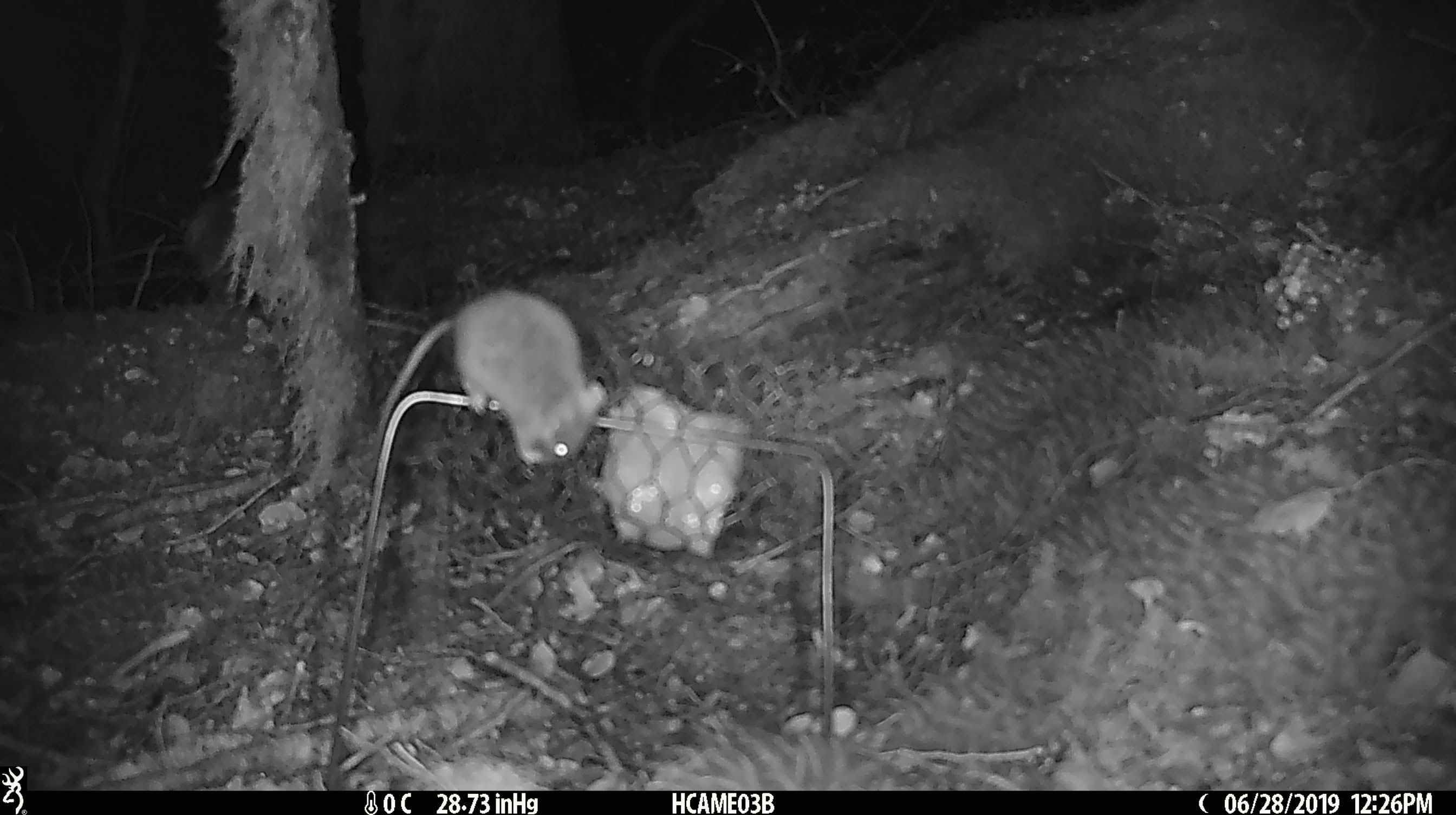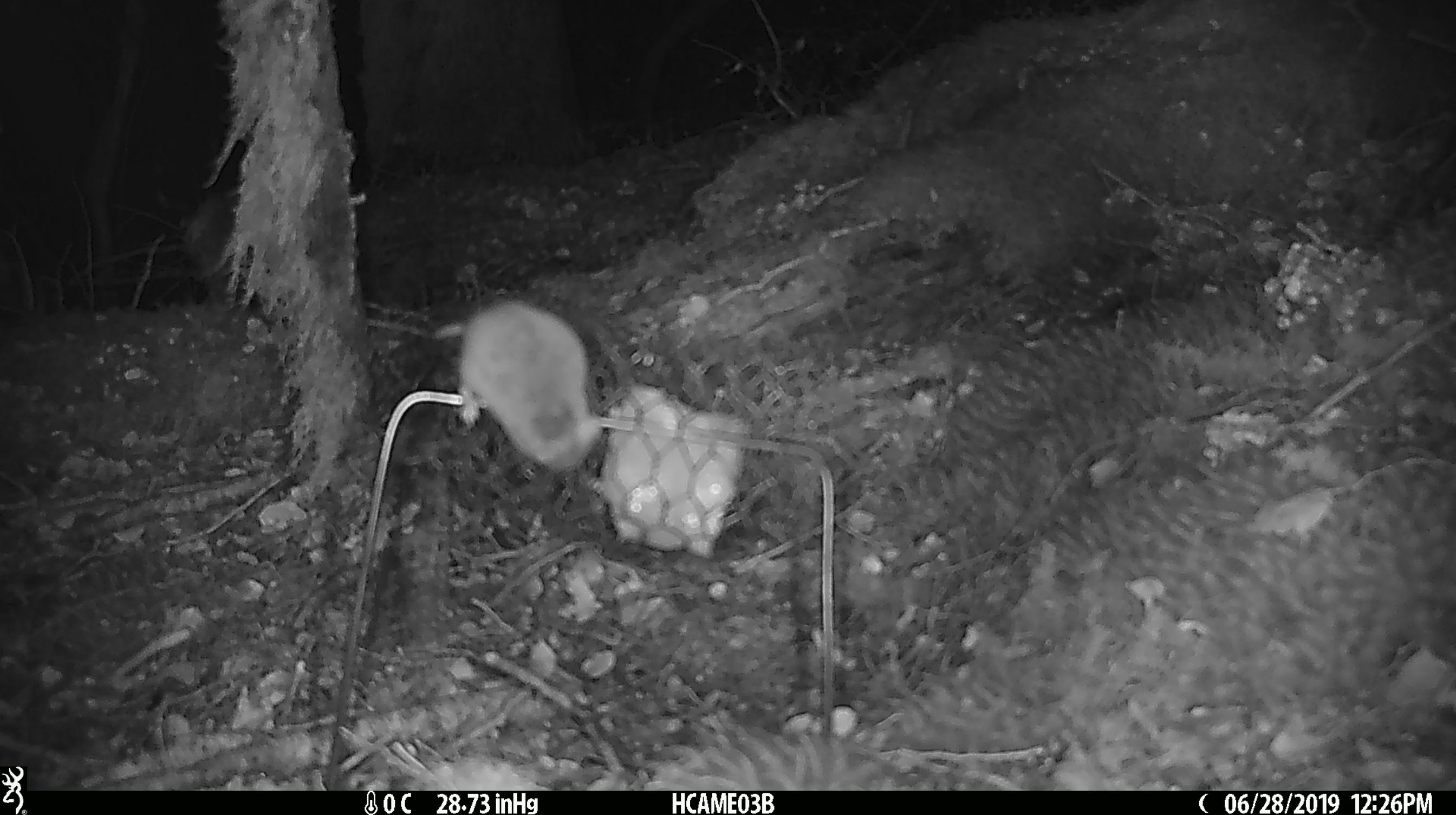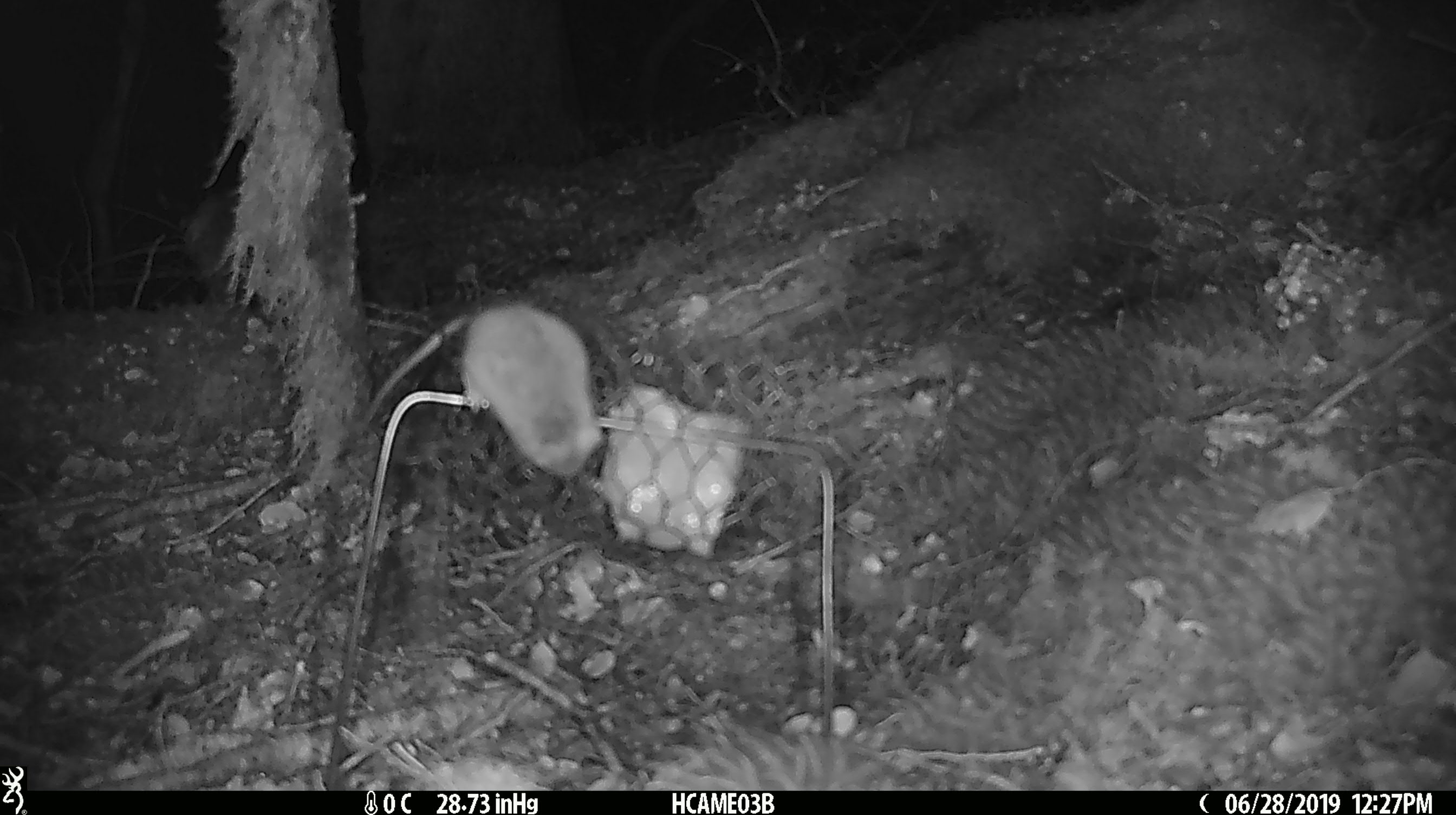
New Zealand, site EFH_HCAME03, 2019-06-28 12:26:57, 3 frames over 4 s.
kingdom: Animalia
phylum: Chordata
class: Mammalia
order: Rodentia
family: Muridae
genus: Mus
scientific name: Mus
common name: mouse